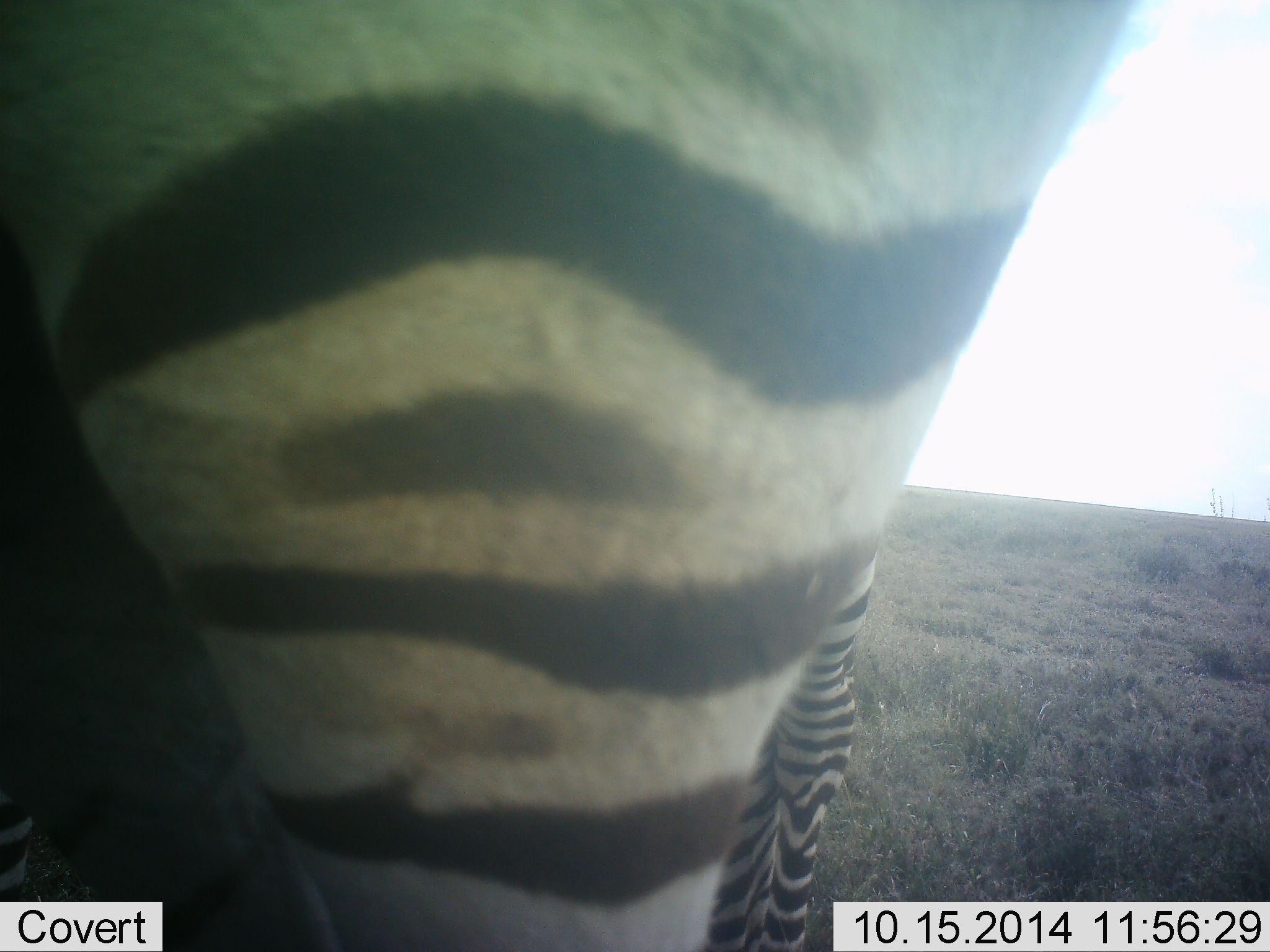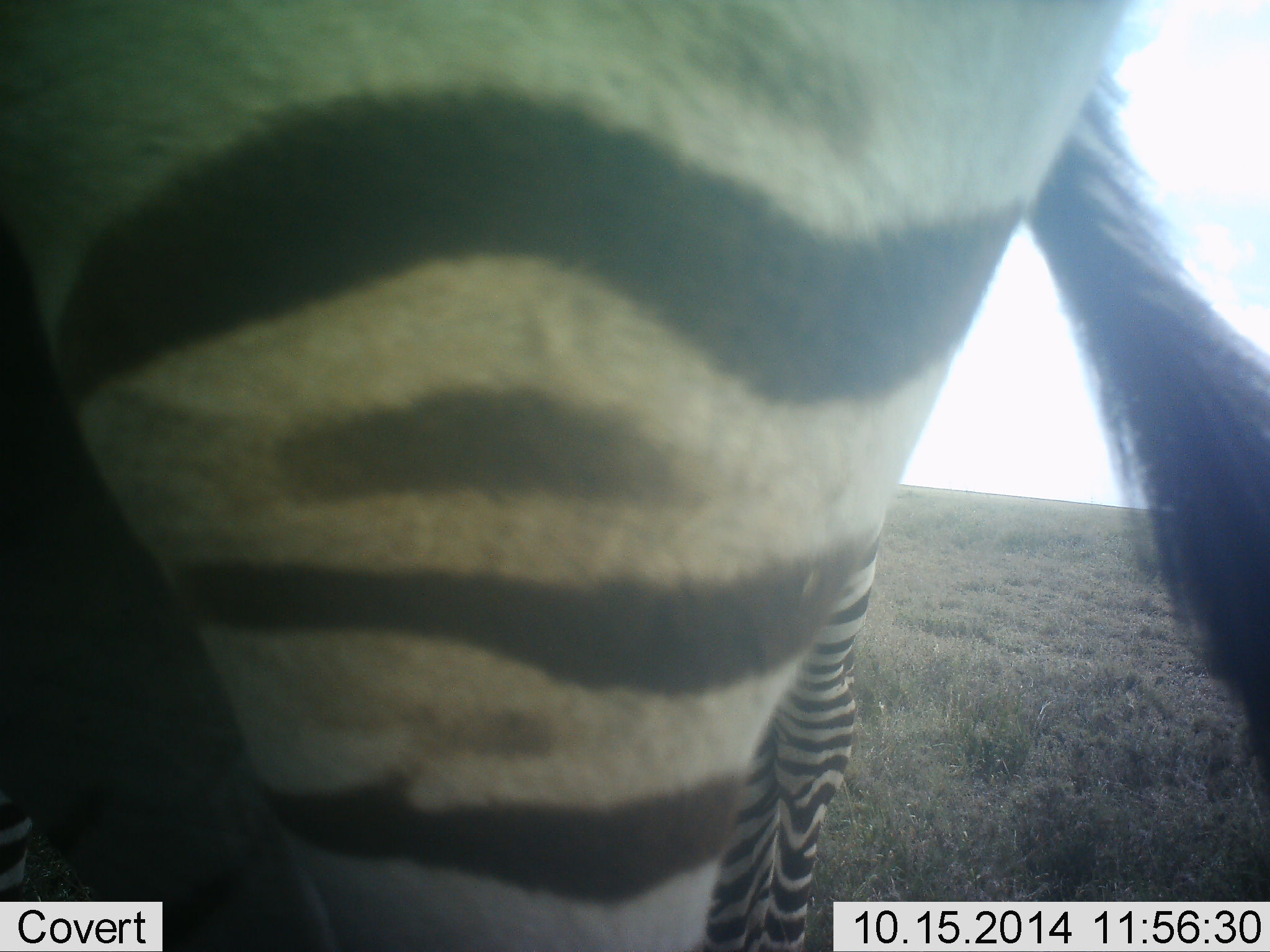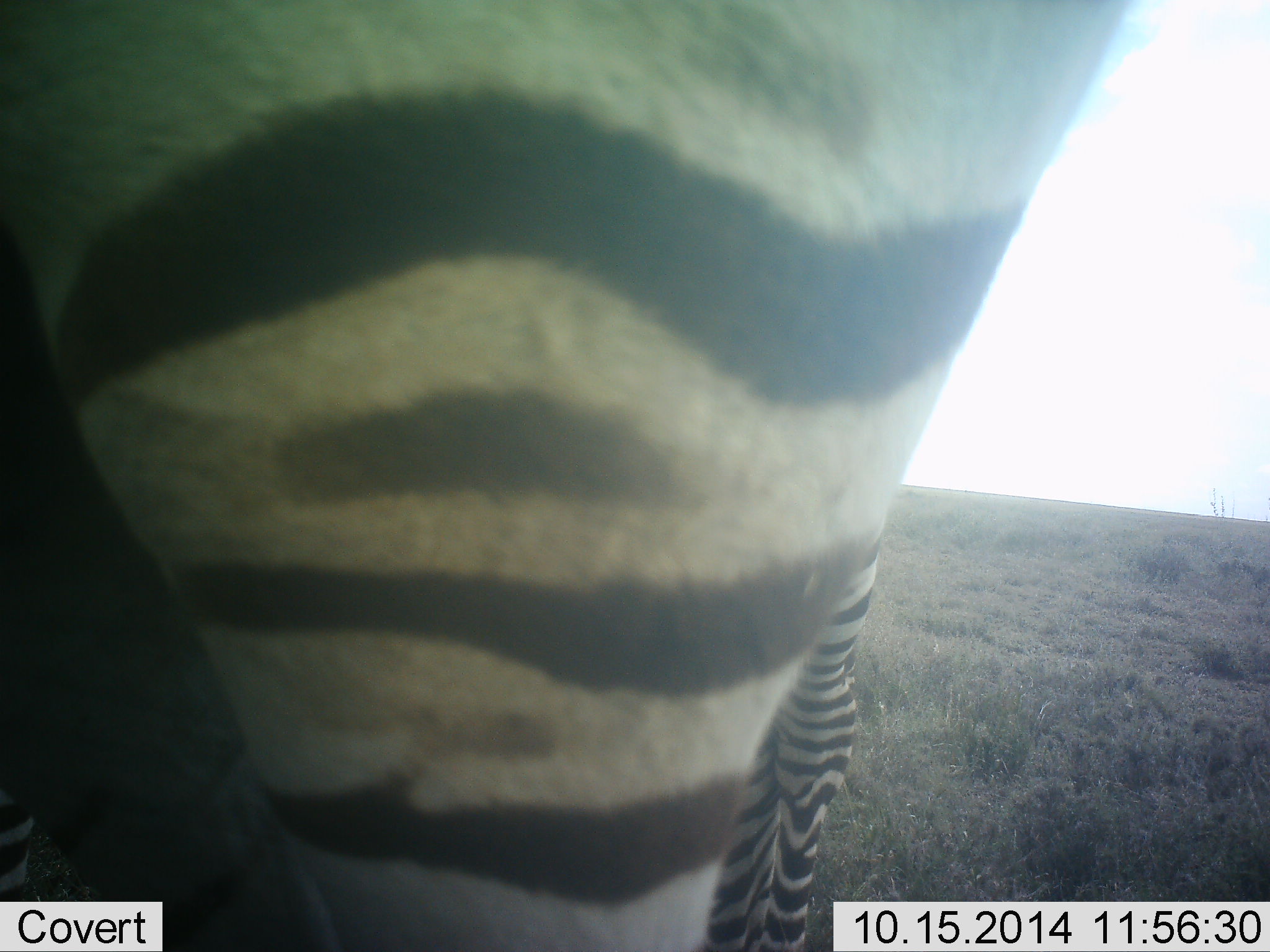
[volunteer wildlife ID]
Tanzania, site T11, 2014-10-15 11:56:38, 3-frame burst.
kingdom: Animalia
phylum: Chordata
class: Mammalia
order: Perissodactyla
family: Equidae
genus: Equus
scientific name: Equus quagga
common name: plains zebra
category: zebra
Zebra (plains zebra) (Equus quagga), count 2. Behavior (volunteer vote fractions): standing 100%, resting 0%, moving 0%, interacting 0%. Young present (vote fraction): 10%. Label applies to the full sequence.